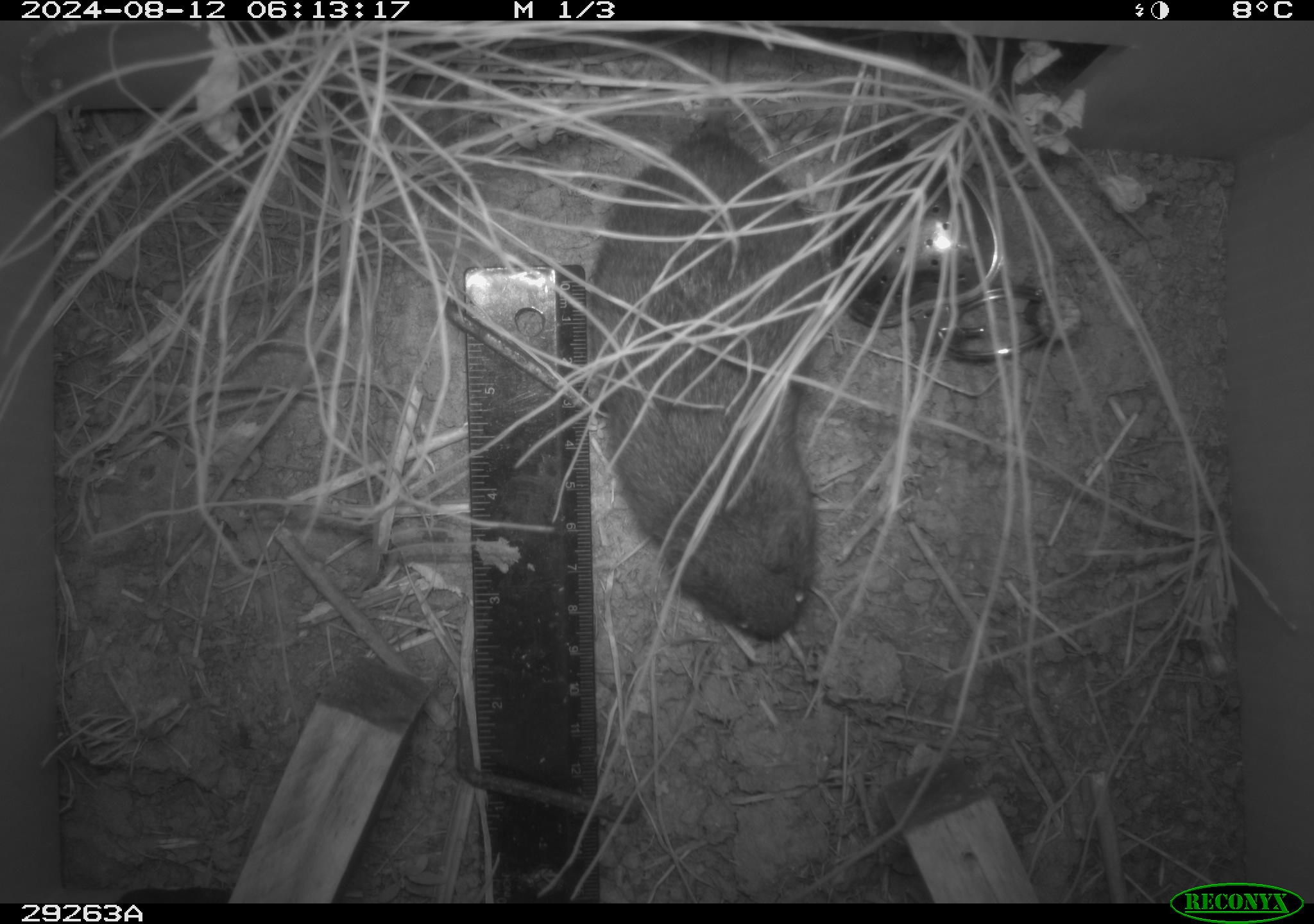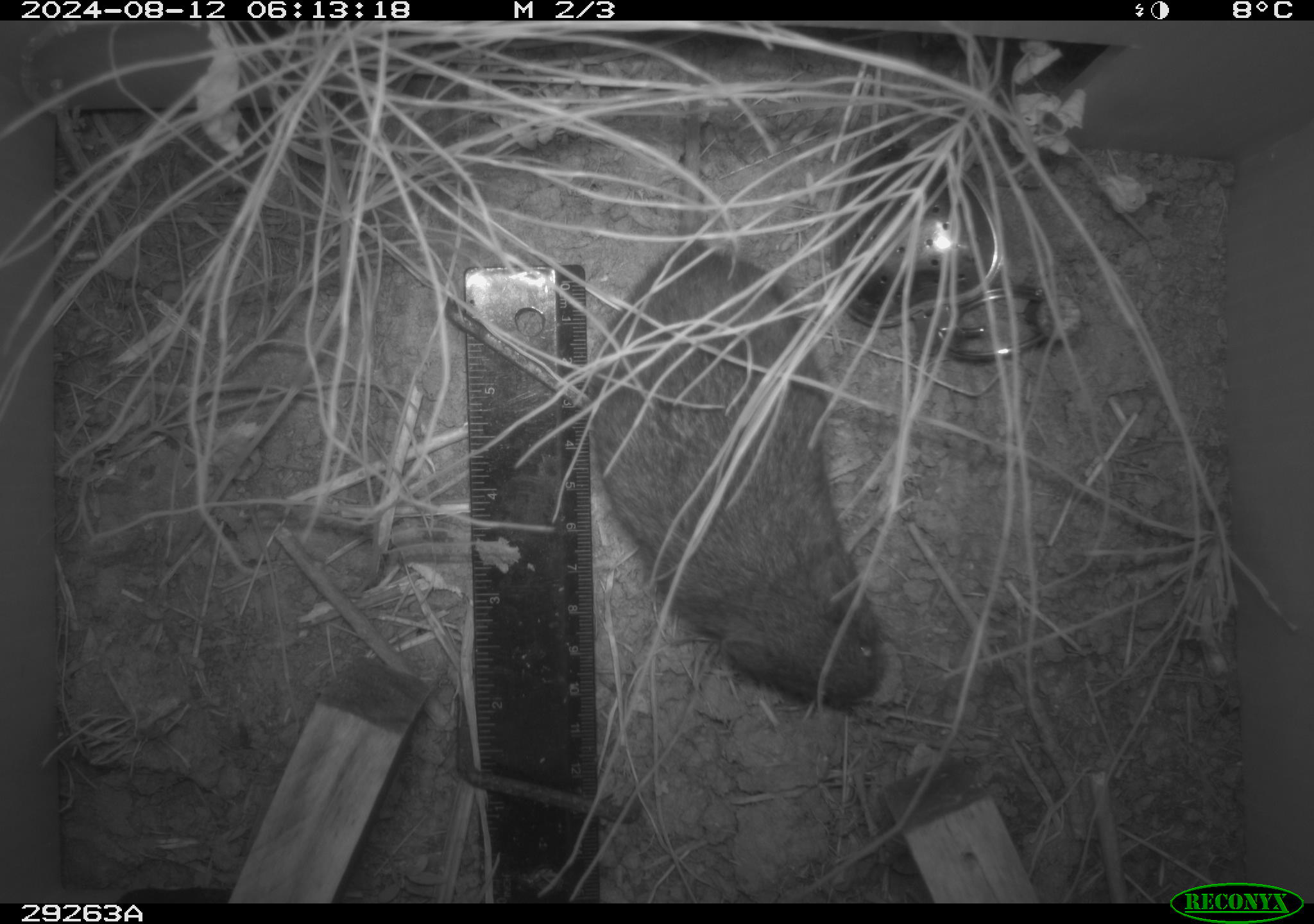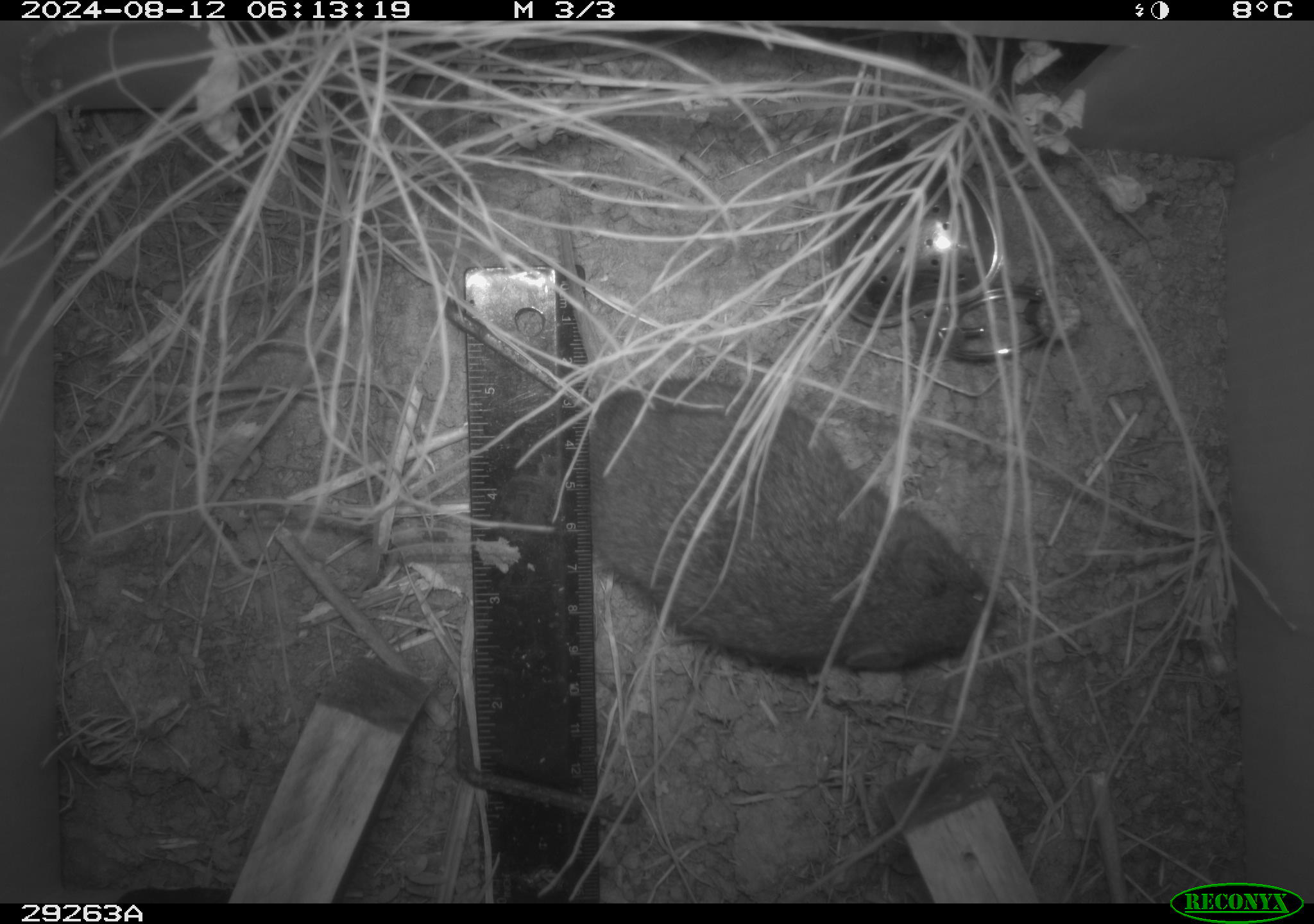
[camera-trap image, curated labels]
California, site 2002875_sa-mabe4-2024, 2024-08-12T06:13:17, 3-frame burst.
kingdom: Animalia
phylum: Chordata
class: Mammalia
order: Rodentia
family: Cricetidae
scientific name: Arvicolinae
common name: voles, lemmings, and muskrats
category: arvicolinae subfamily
Arvicolinae subfamily (voles, lemmings, and muskrats) (Arvicolinae).